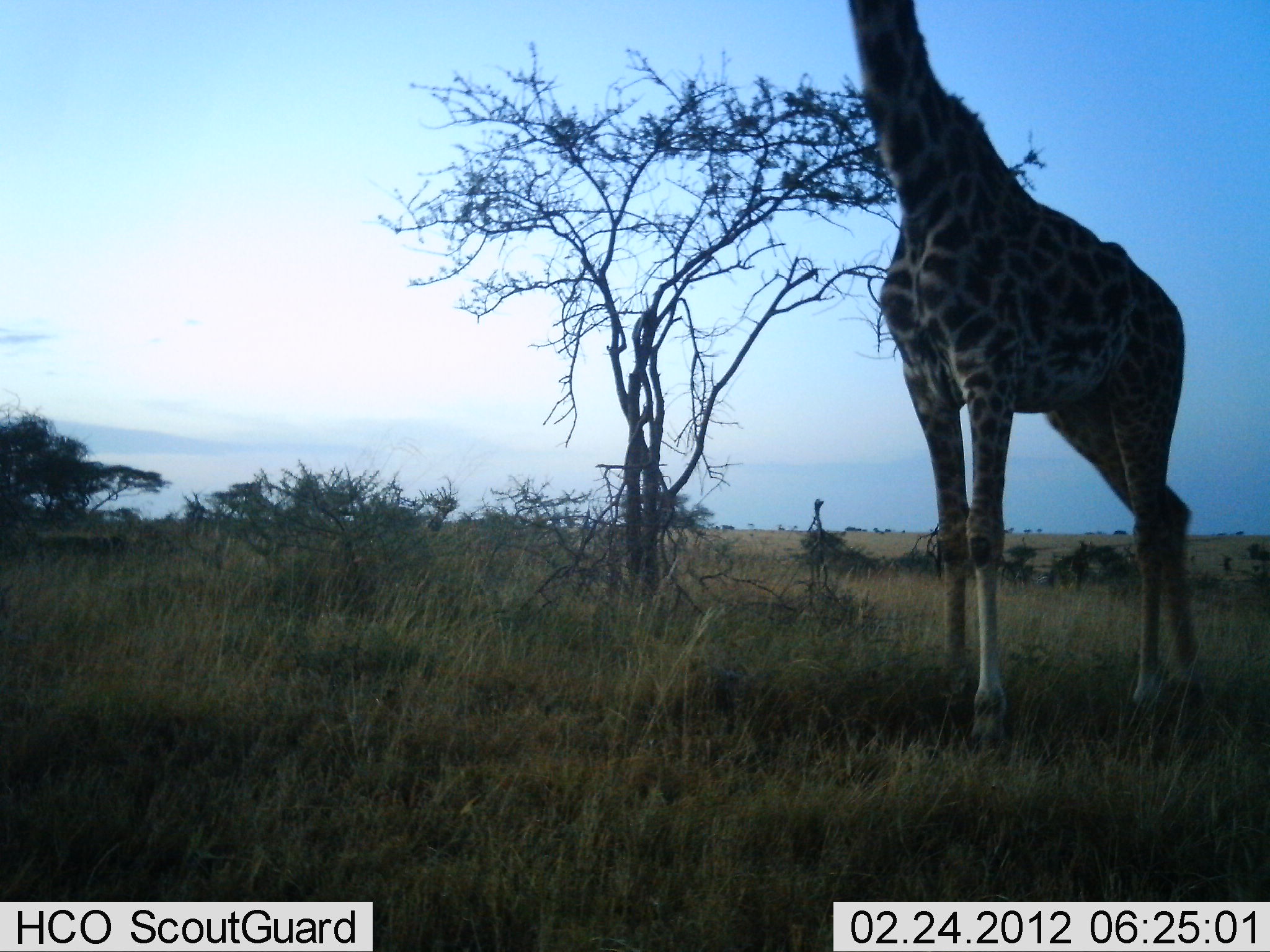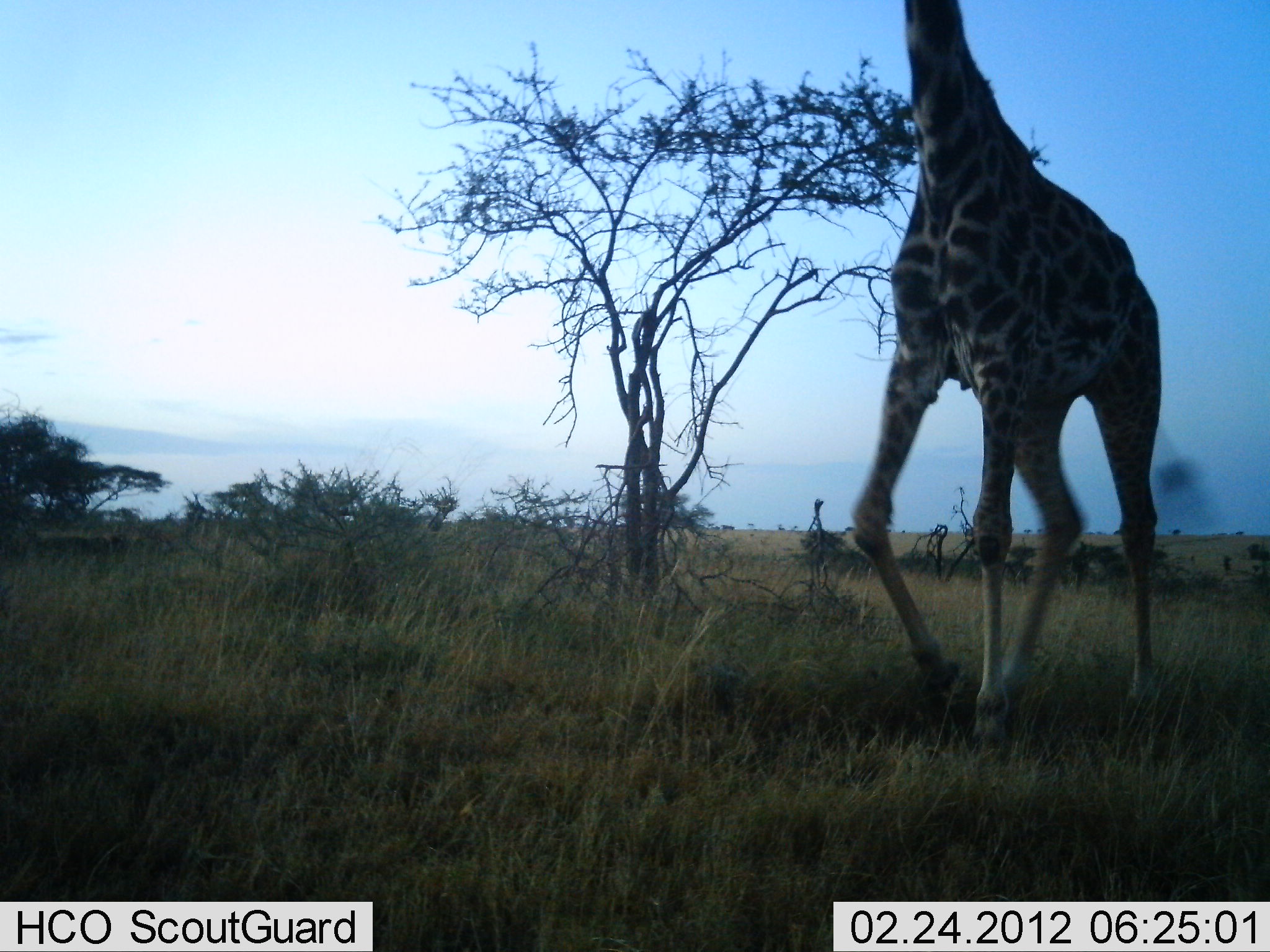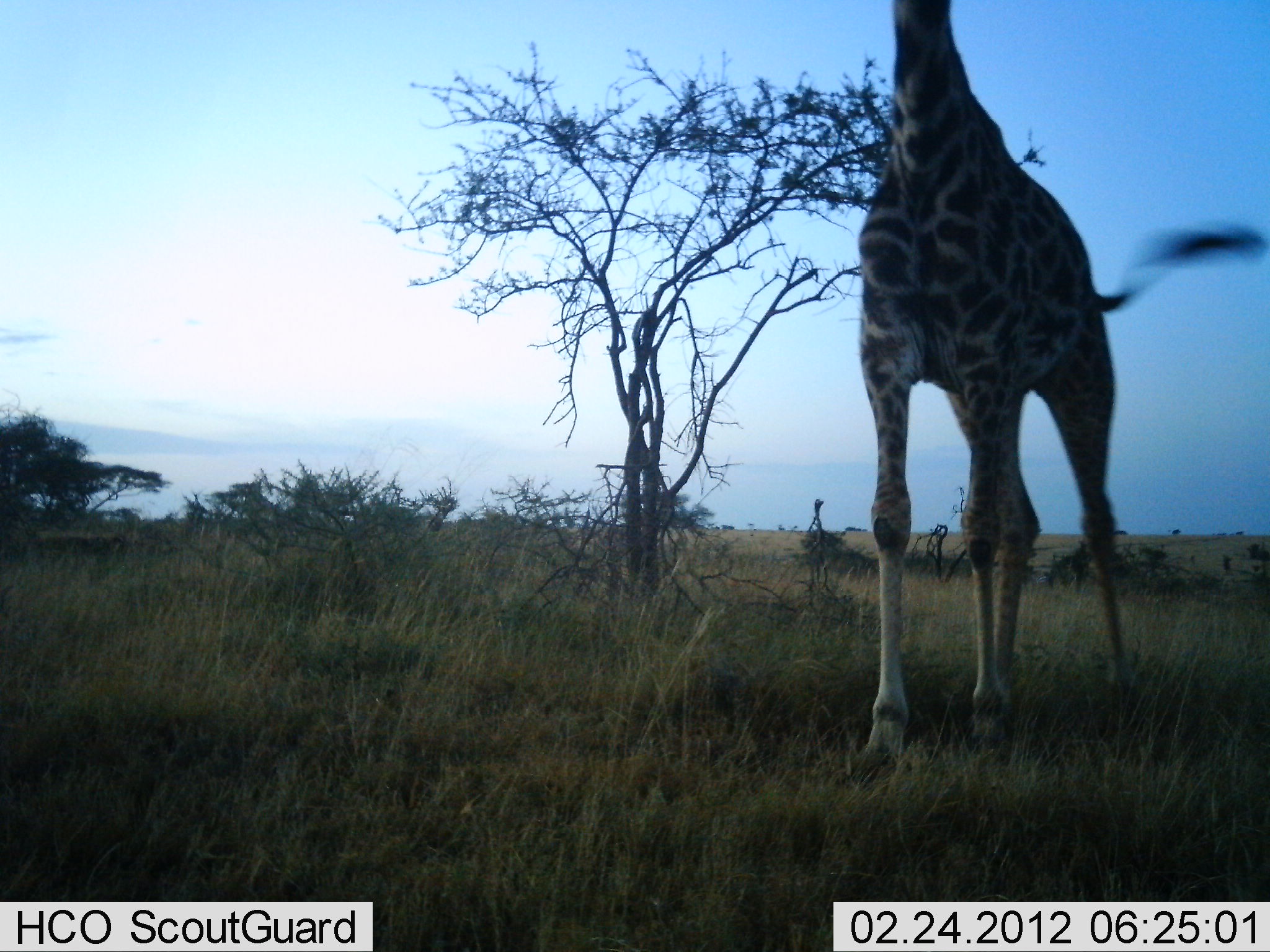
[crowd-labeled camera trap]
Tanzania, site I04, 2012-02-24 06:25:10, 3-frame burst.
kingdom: Animalia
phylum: Chordata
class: Mammalia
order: Artiodactyla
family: Giraffidae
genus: Giraffa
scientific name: Giraffa camelopardalis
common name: giraffe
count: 1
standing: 28%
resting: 0%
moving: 76%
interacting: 3%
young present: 0%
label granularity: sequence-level